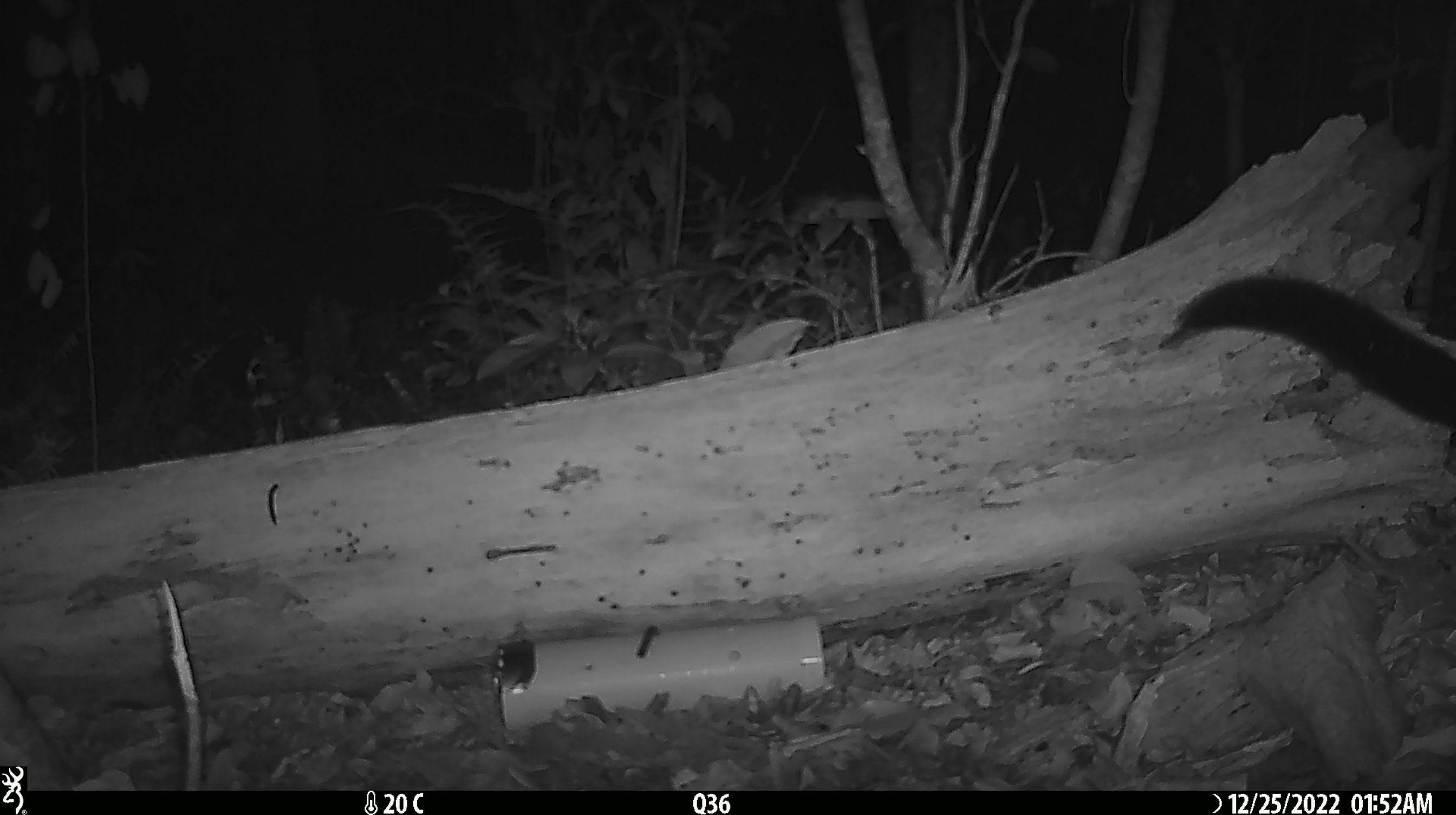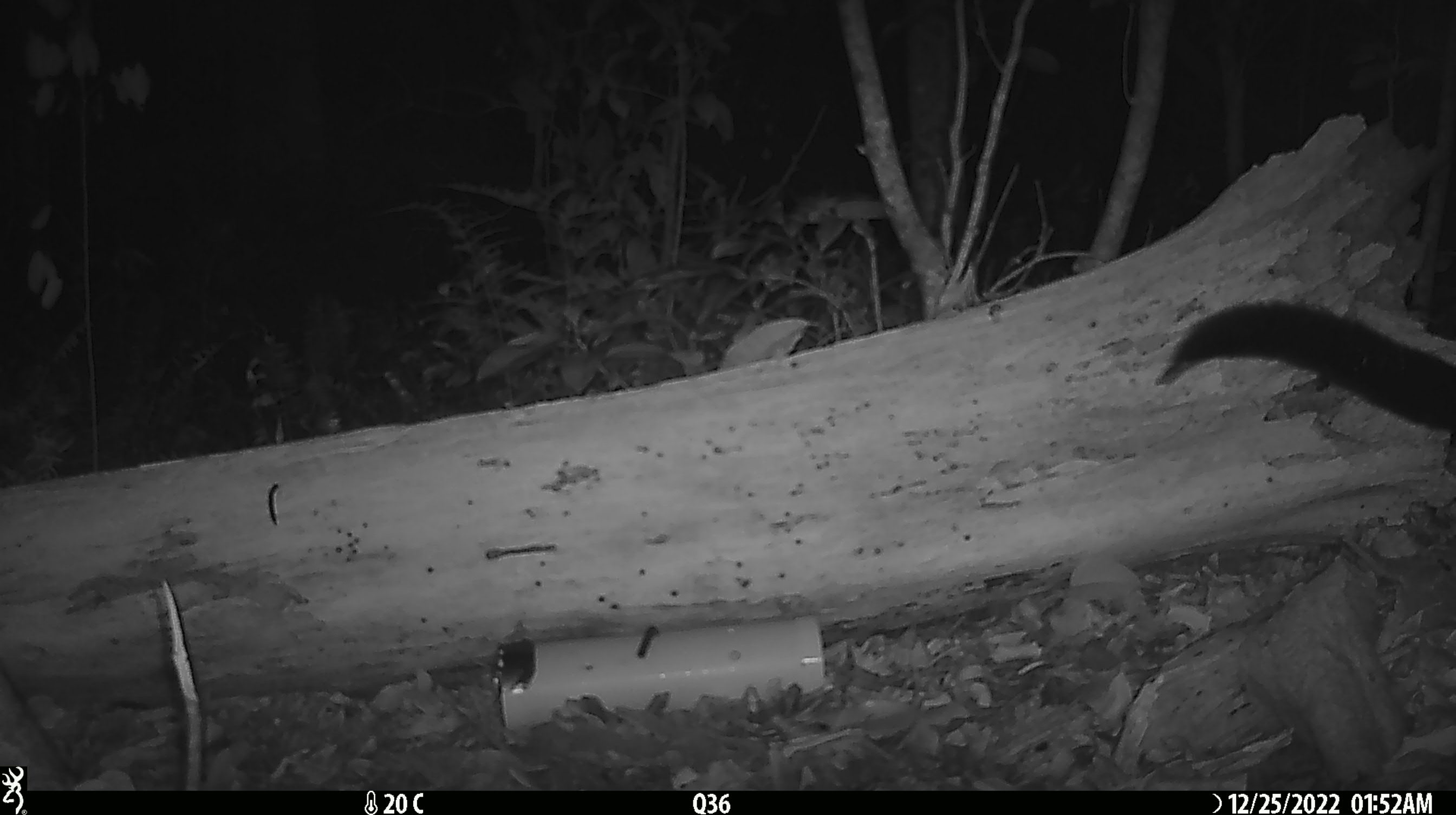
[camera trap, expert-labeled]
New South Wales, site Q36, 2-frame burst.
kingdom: Animalia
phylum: Chordata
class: Mammalia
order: Diprotodontia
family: Phalangeridae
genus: Trichosurus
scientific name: Trichosurus vulpecula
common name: common brushtail possum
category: possum